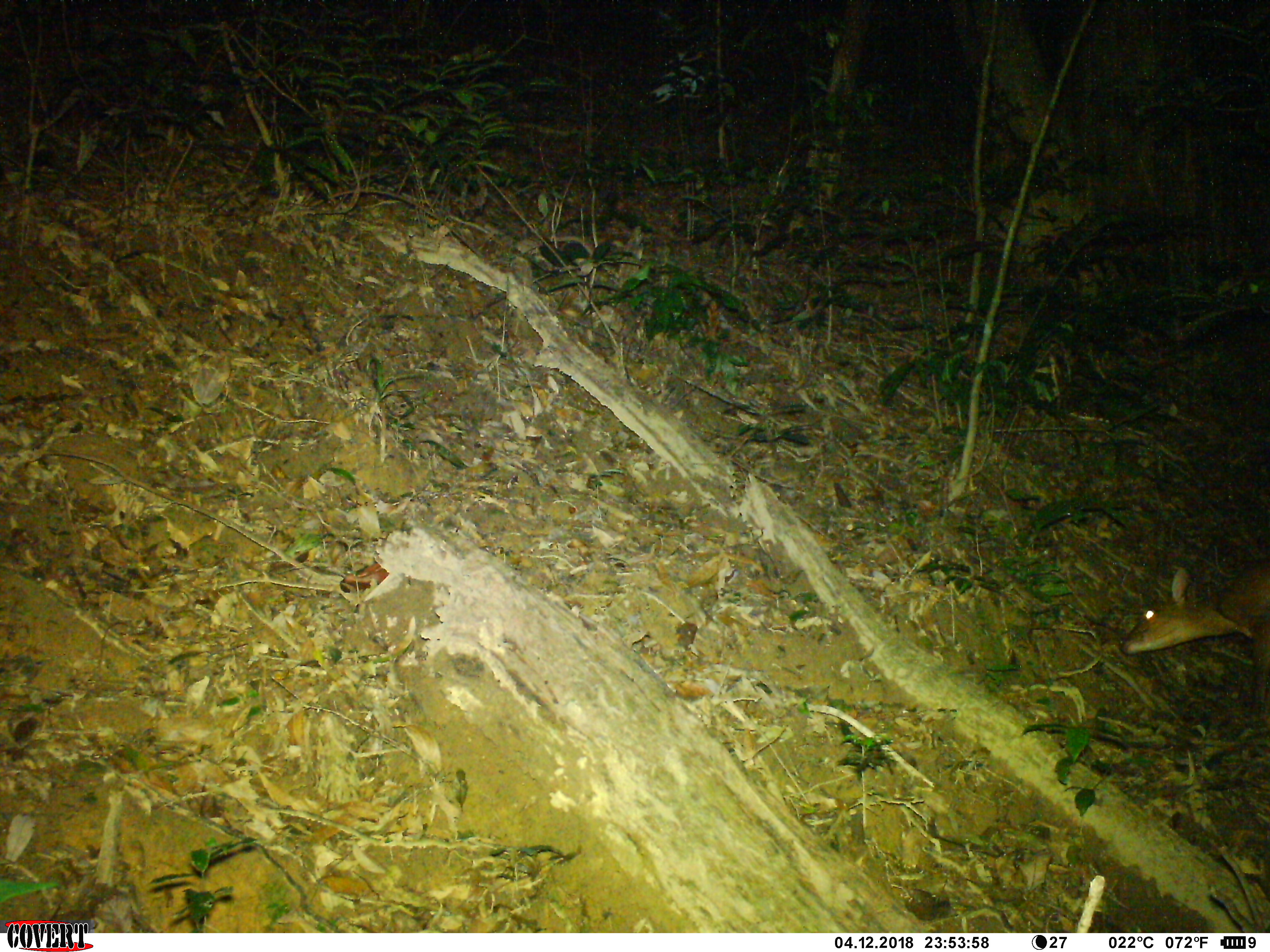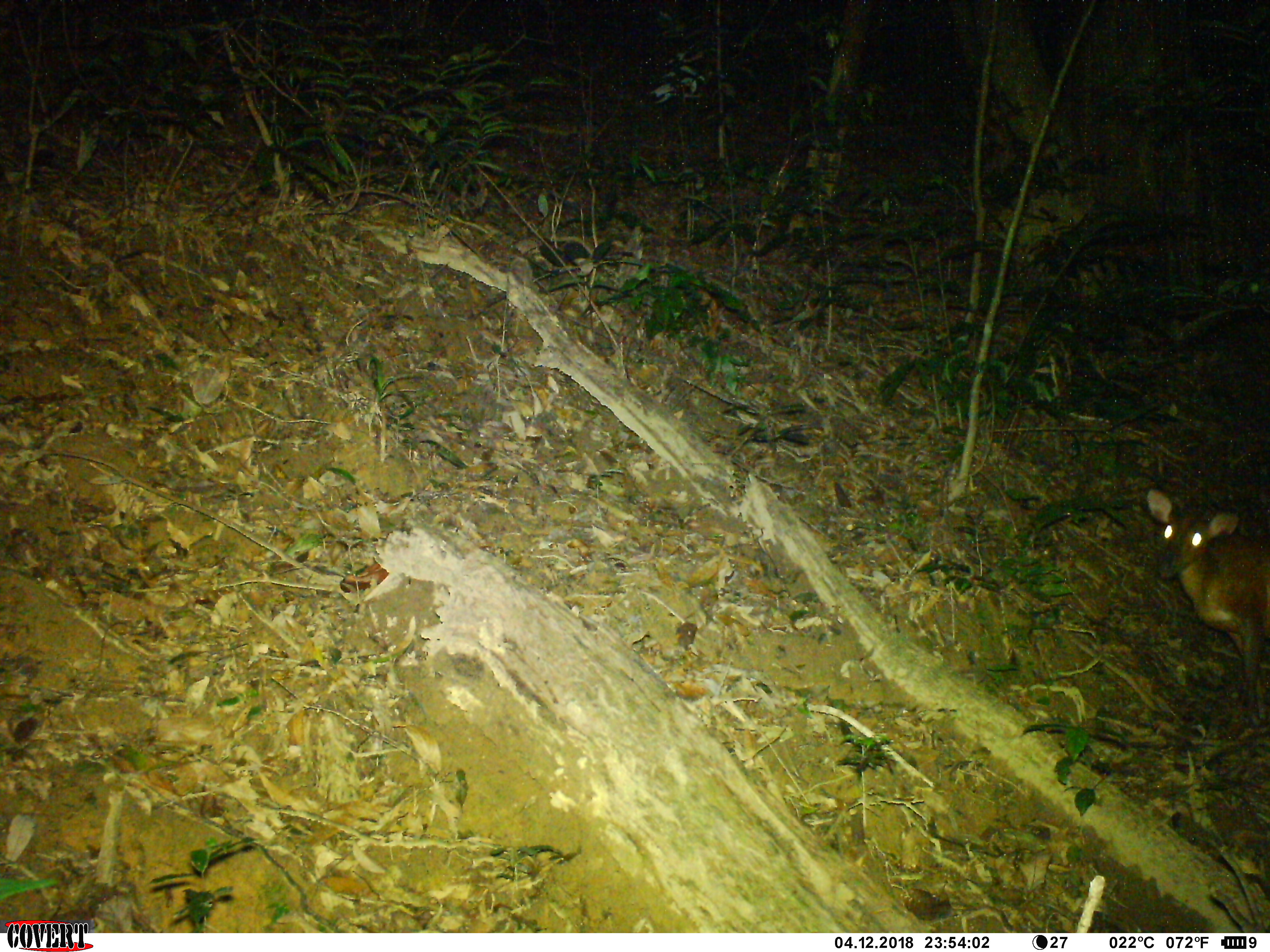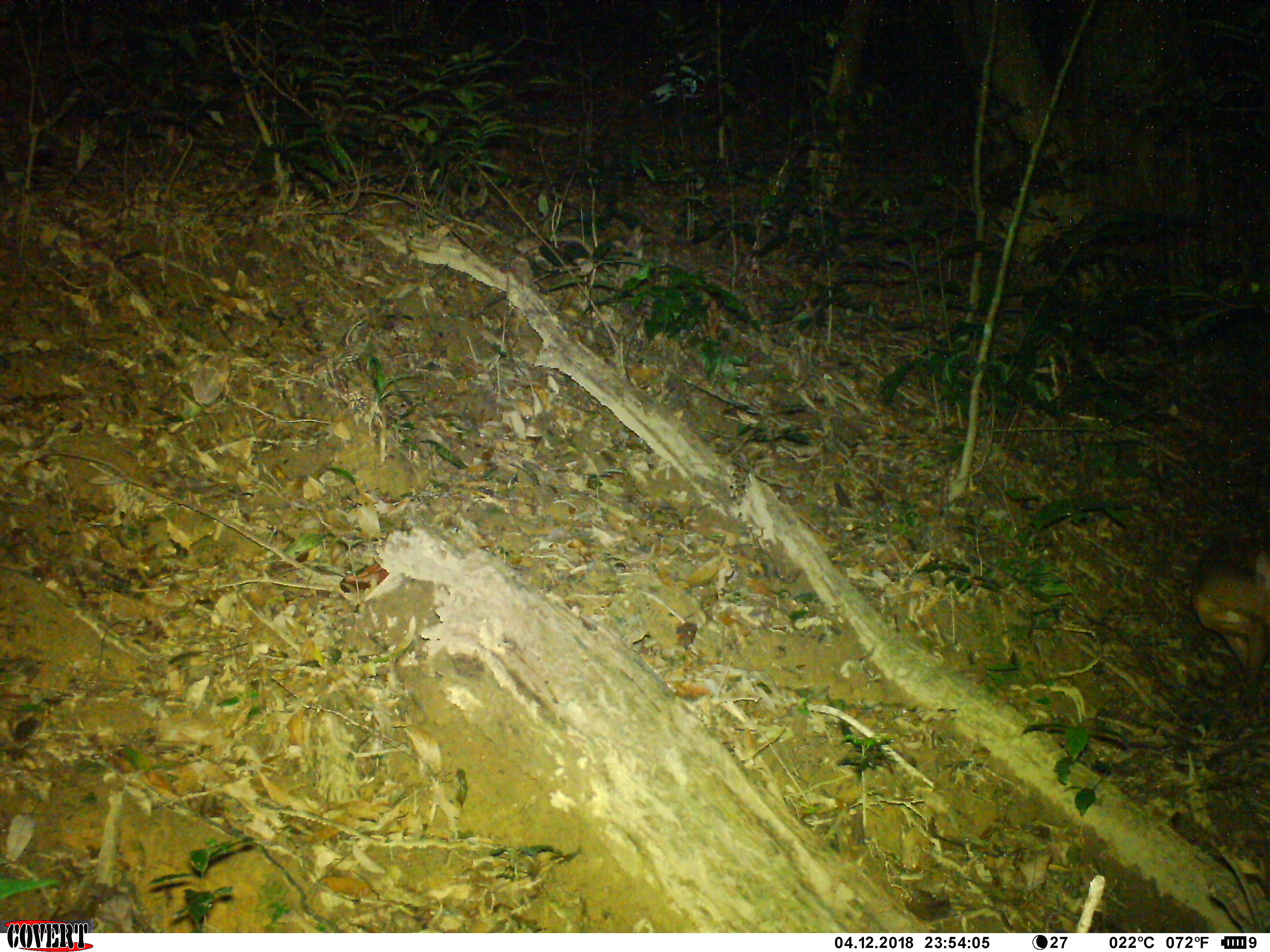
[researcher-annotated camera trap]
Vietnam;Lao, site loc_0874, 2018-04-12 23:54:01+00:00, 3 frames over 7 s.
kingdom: Animalia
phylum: Chordata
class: Mammalia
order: Artiodactyla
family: Cervidae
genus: Muntiacus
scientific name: Muntiacus muntjak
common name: red muntjac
Red muntjac (Muntiacus muntjak). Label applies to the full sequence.